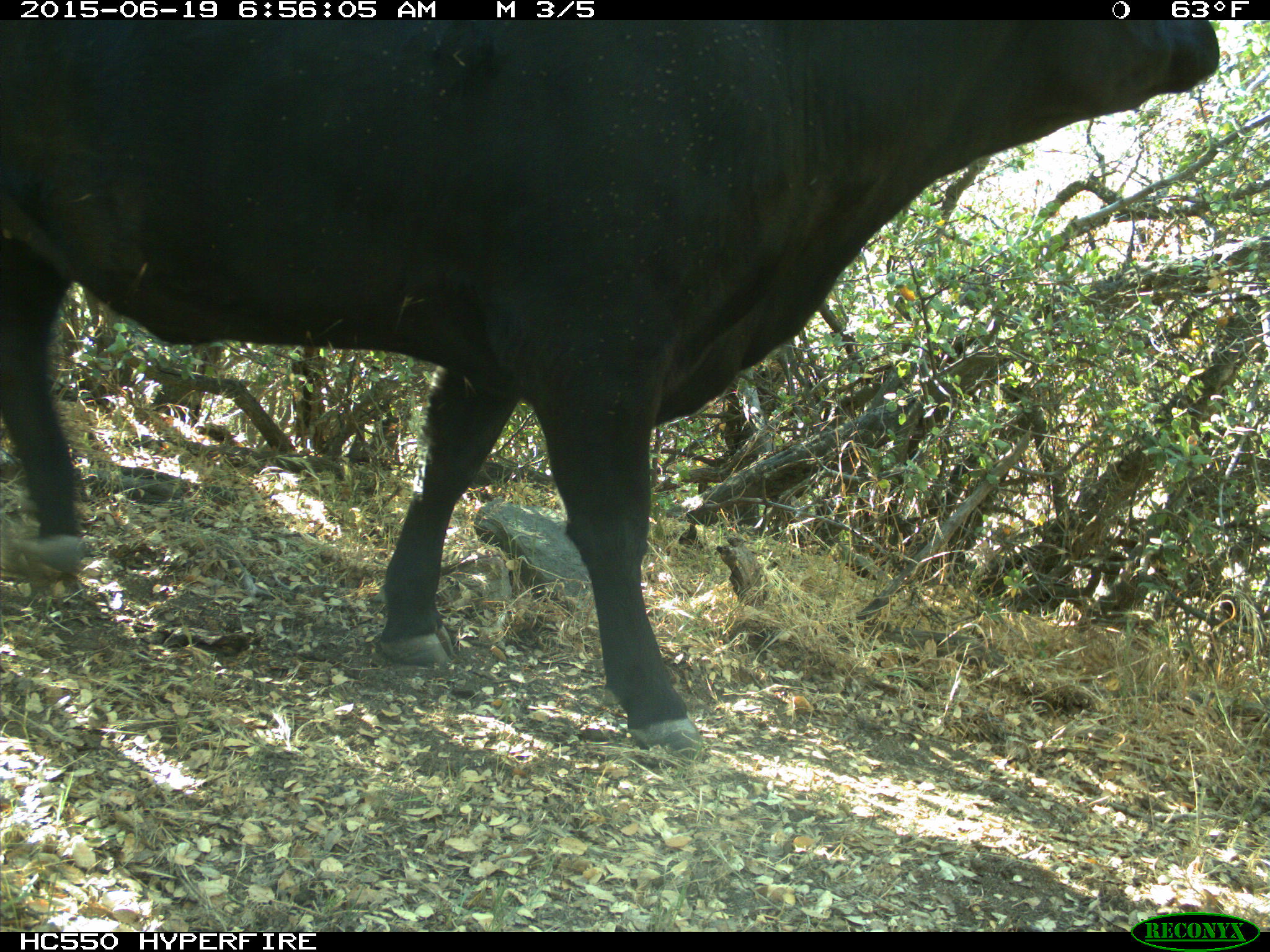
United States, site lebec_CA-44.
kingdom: Animalia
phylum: Chordata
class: Mammalia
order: Artiodactyla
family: Bovidae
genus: Bos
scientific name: Bos taurus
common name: domestic cow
Bos taurus (domestic cow).